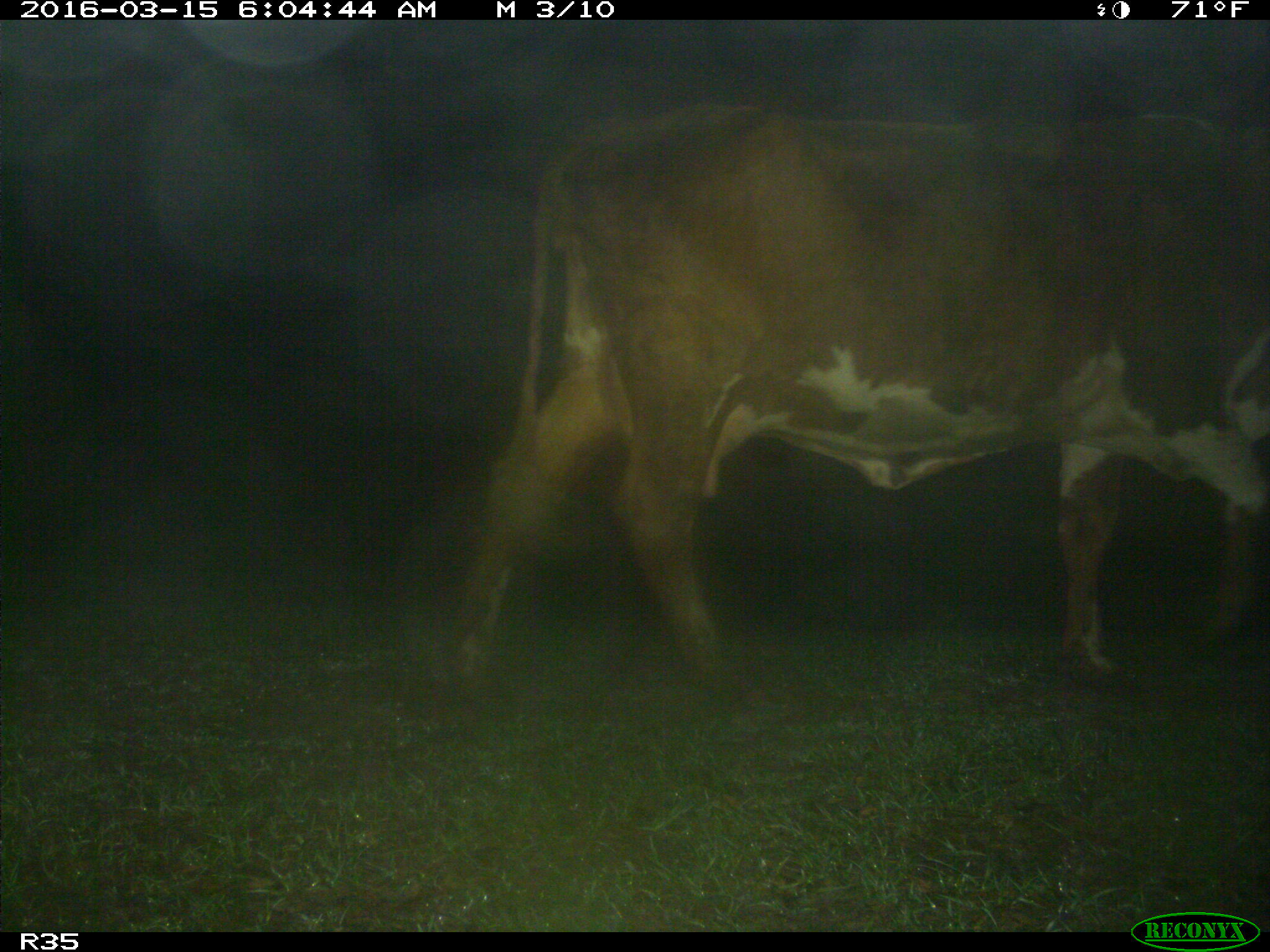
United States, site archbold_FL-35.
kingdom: Animalia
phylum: Chordata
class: Mammalia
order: Artiodactyla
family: Bovidae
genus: Bos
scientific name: Bos taurus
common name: domestic cow